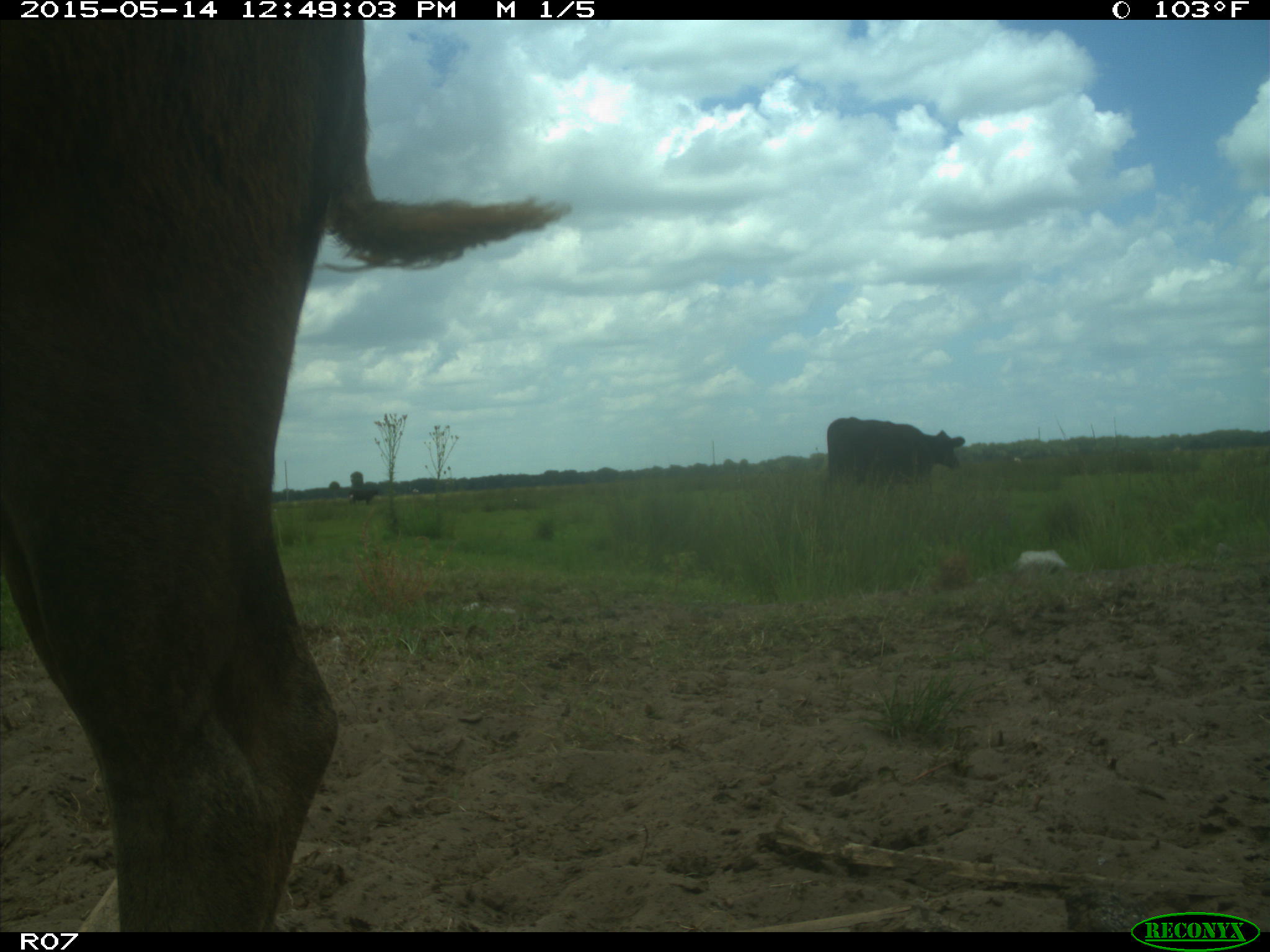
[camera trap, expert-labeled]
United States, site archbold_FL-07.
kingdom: Animalia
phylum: Chordata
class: Mammalia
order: Artiodactyla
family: Bovidae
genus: Bos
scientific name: Bos taurus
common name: domestic cow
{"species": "Bos taurus (domestic cow)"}